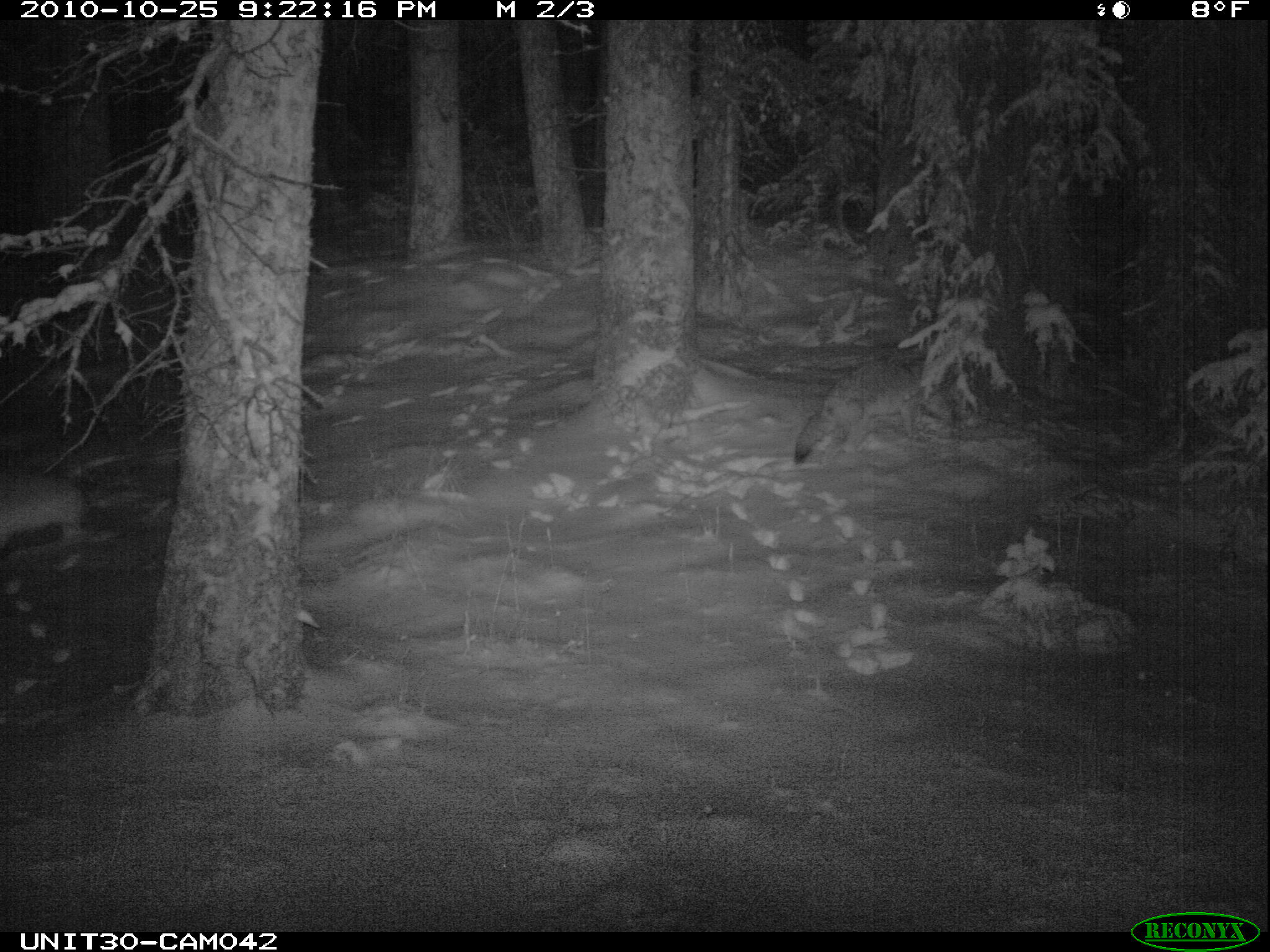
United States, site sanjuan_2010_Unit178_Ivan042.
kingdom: Animalia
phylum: Chordata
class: Mammalia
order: Carnivora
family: Canidae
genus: Canis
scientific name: Canis latrans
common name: coyote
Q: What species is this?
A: Canis latrans (coyote).